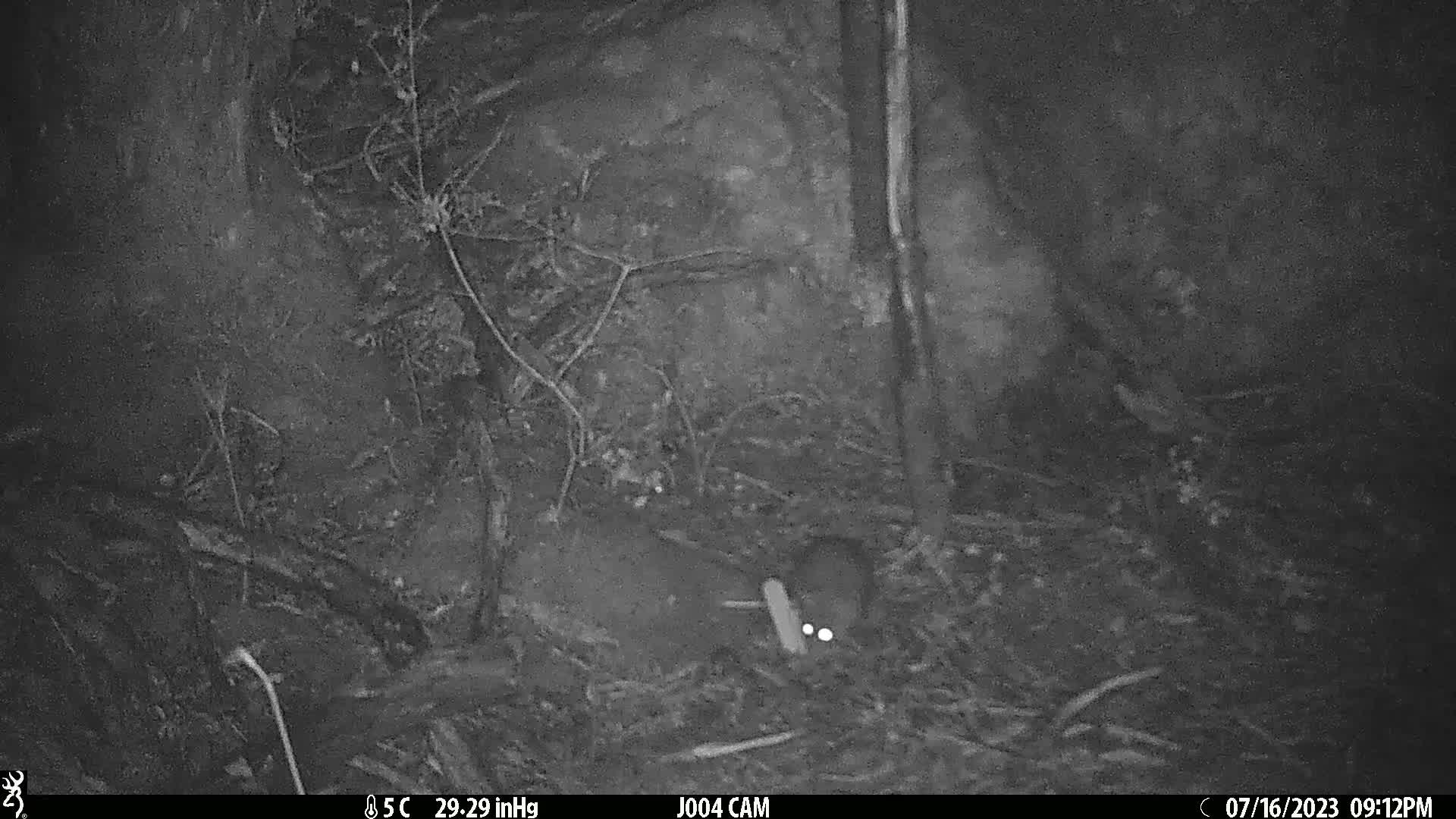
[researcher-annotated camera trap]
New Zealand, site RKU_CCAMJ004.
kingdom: Animalia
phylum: Chordata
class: Mammalia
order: Rodentia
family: Muridae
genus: Rattus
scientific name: Rattus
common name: rat